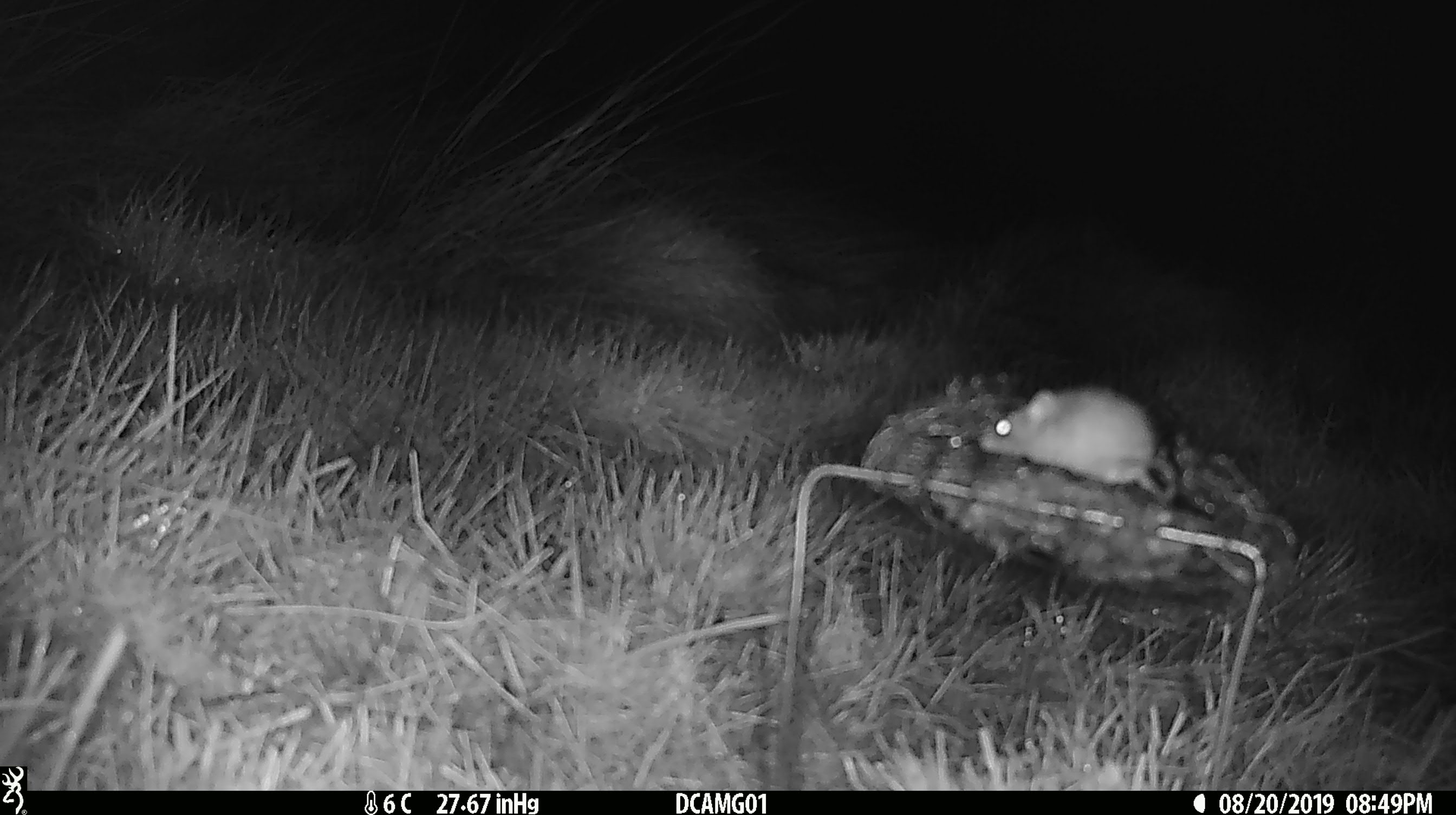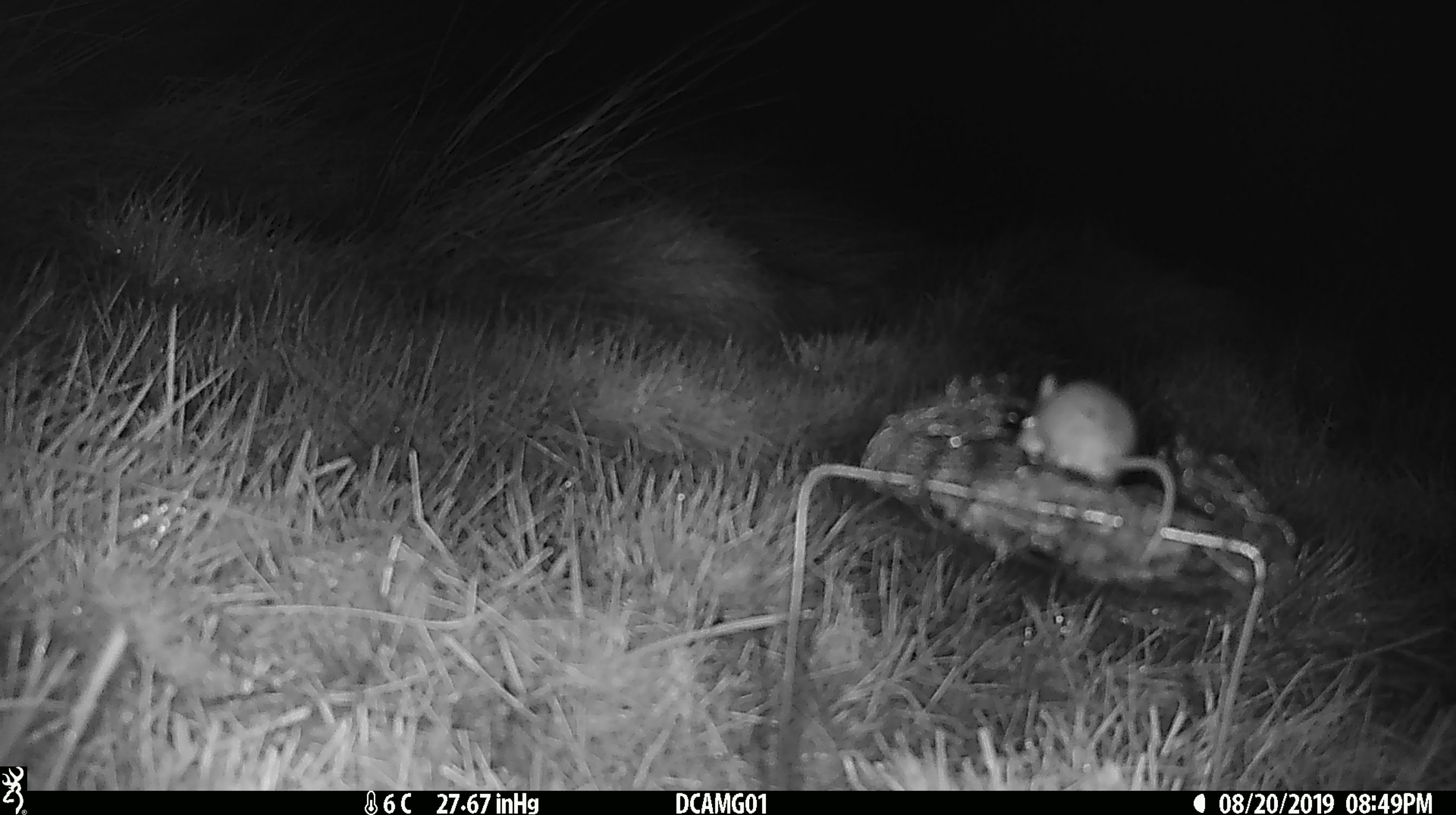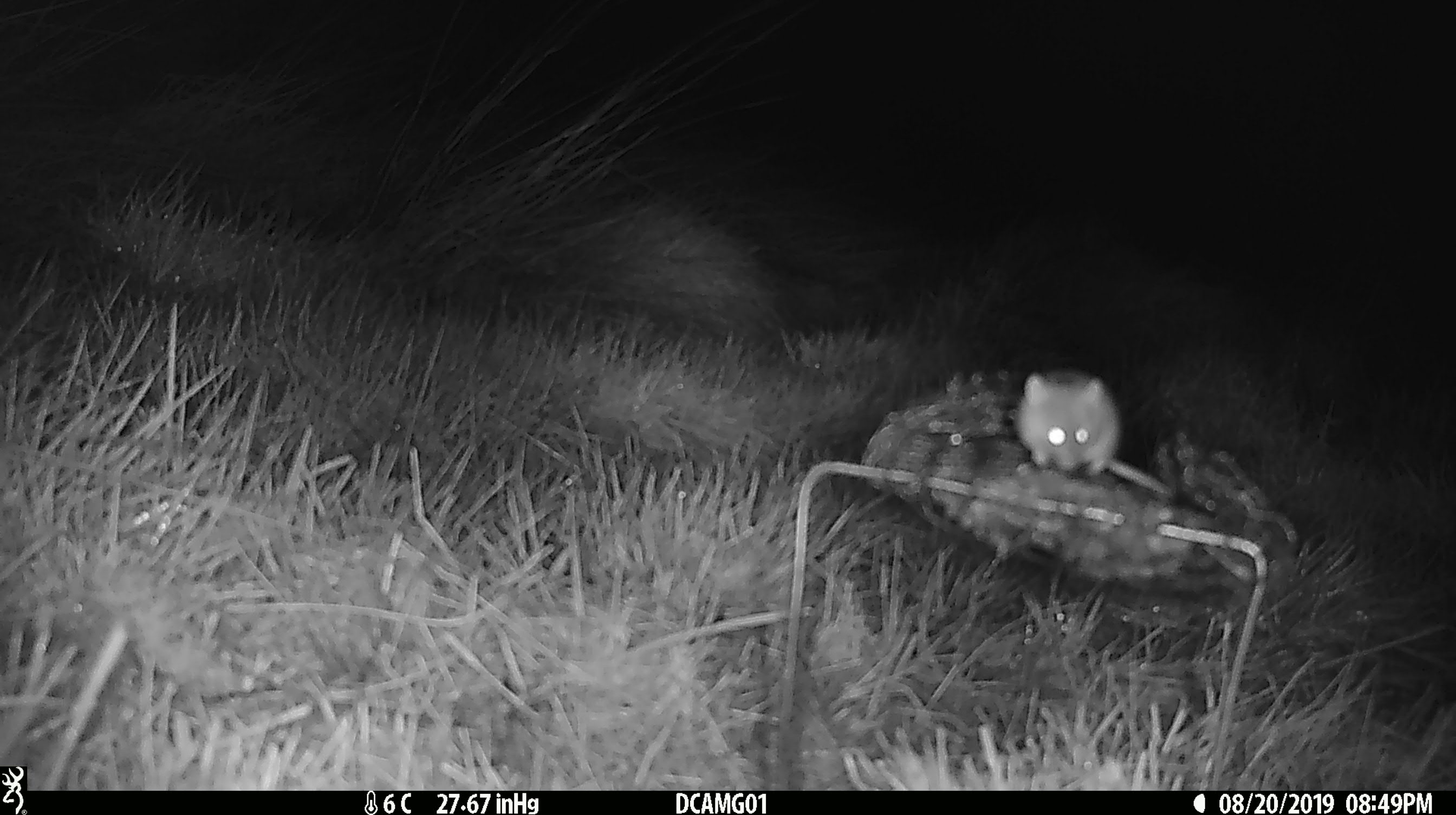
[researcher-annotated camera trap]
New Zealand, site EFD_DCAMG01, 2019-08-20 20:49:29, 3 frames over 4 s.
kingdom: Animalia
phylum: Chordata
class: Mammalia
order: Rodentia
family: Muridae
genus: Mus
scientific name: Mus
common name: mouse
Mouse (Mus).